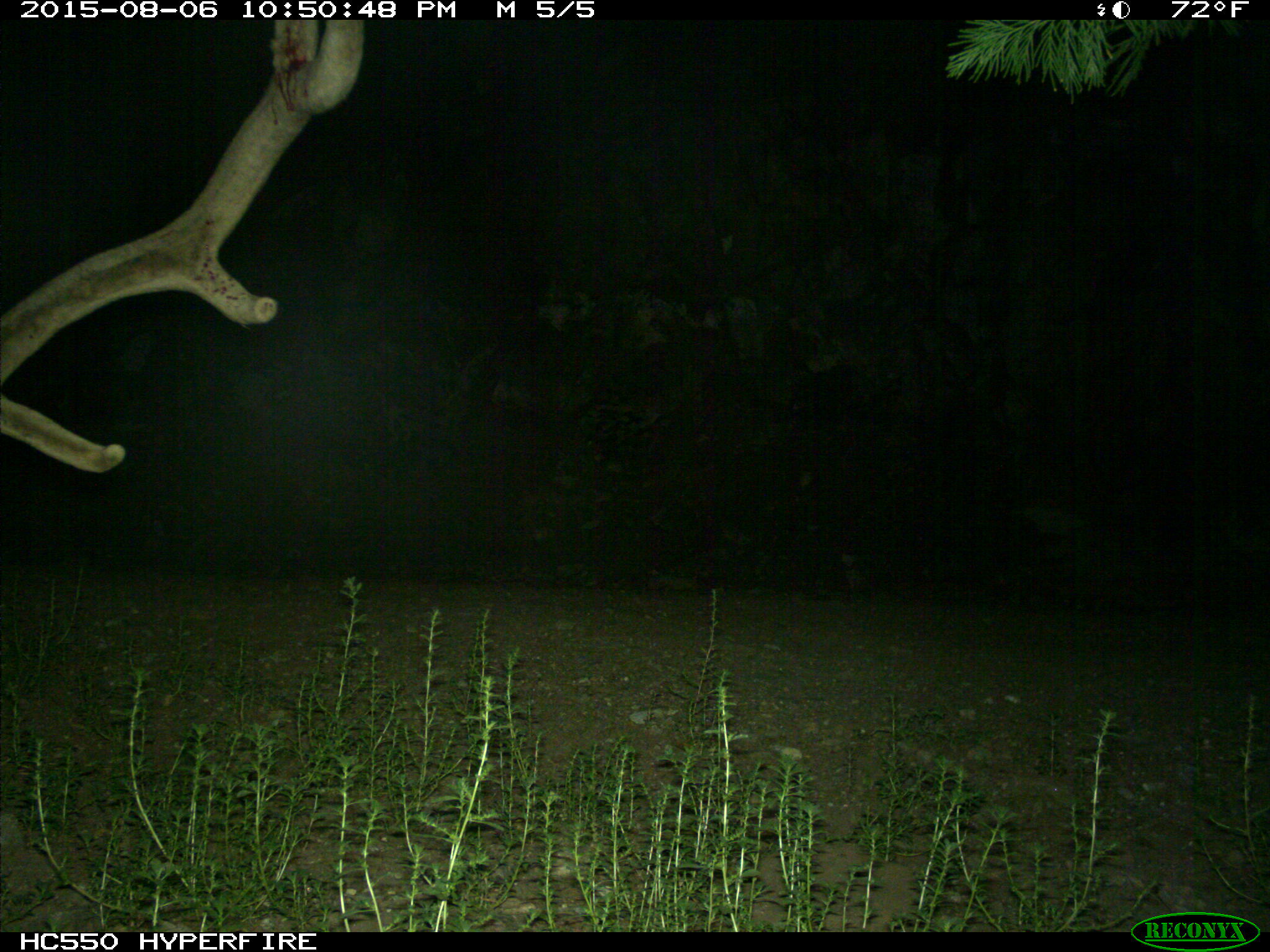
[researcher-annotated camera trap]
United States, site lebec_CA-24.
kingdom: Animalia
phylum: Chordata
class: Mammalia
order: Artiodactyla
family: Cervidae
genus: Cervus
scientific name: Cervus canadensis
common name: elk